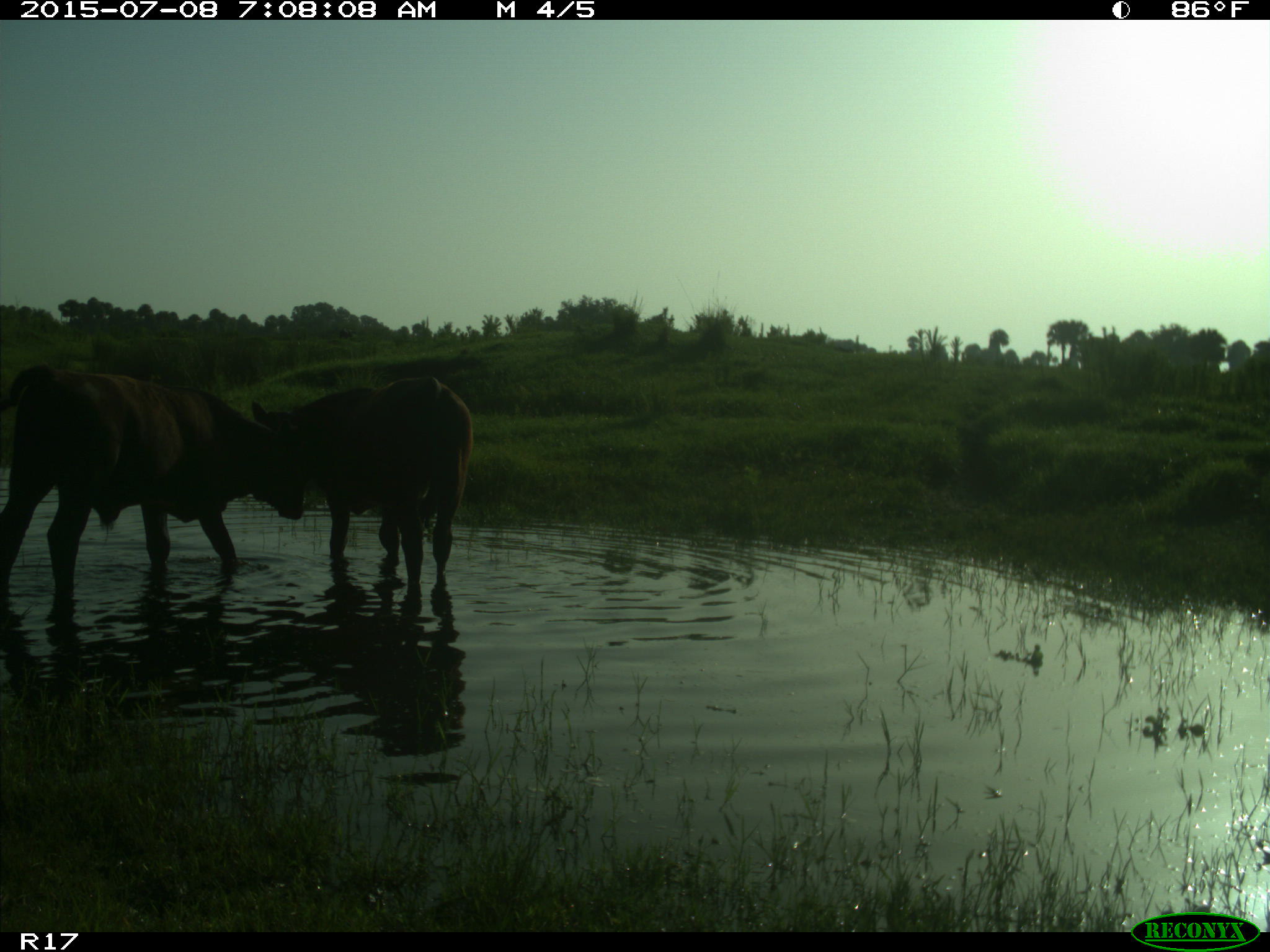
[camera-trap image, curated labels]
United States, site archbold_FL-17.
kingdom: Animalia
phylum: Chordata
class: Mammalia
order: Artiodactyla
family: Bovidae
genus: Bos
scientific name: Bos taurus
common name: domestic cow